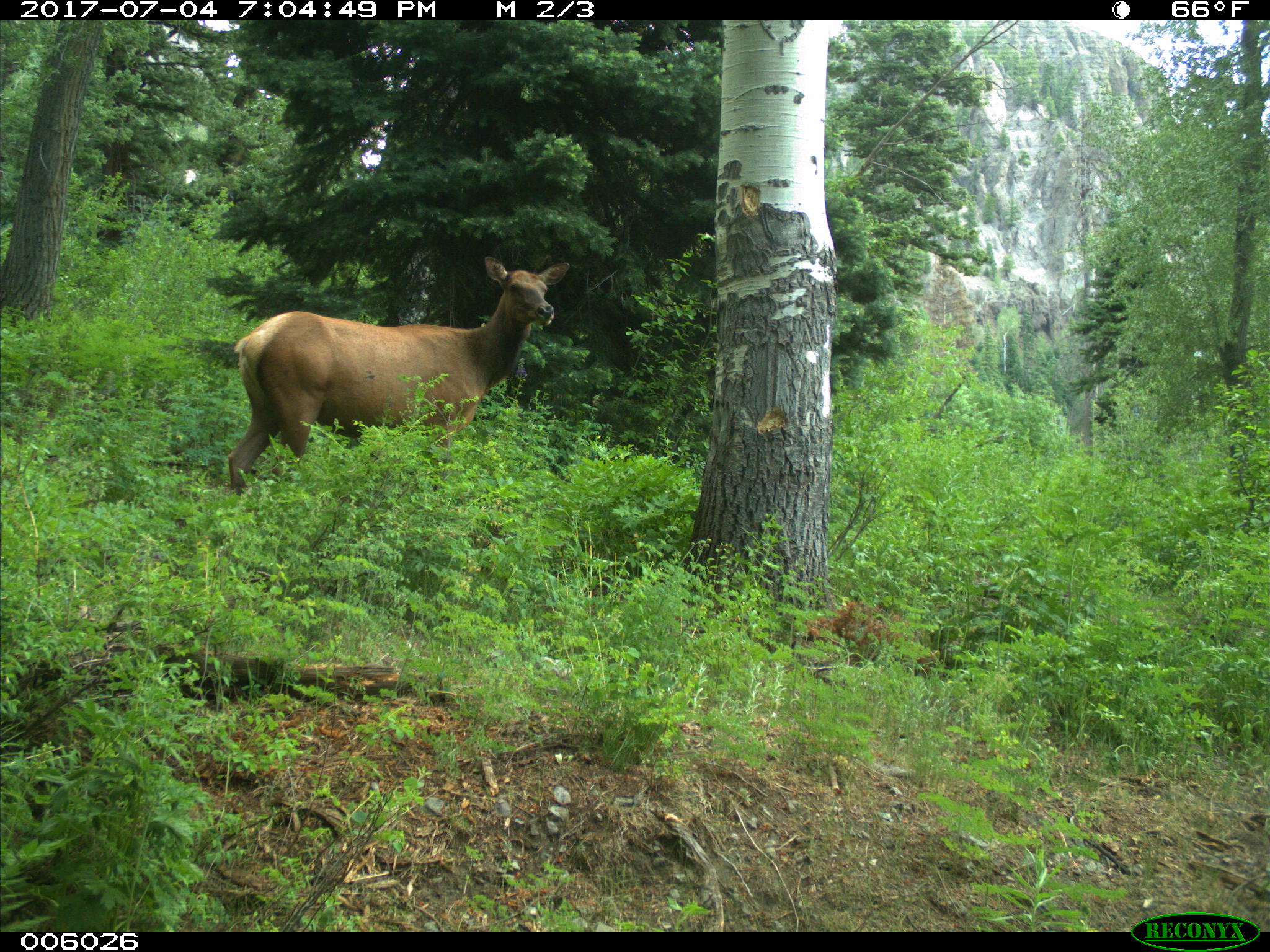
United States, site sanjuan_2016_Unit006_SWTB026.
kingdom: Animalia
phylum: Chordata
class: Mammalia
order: Artiodactyla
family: Cervidae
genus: Cervus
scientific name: Cervus elaphus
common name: red deer